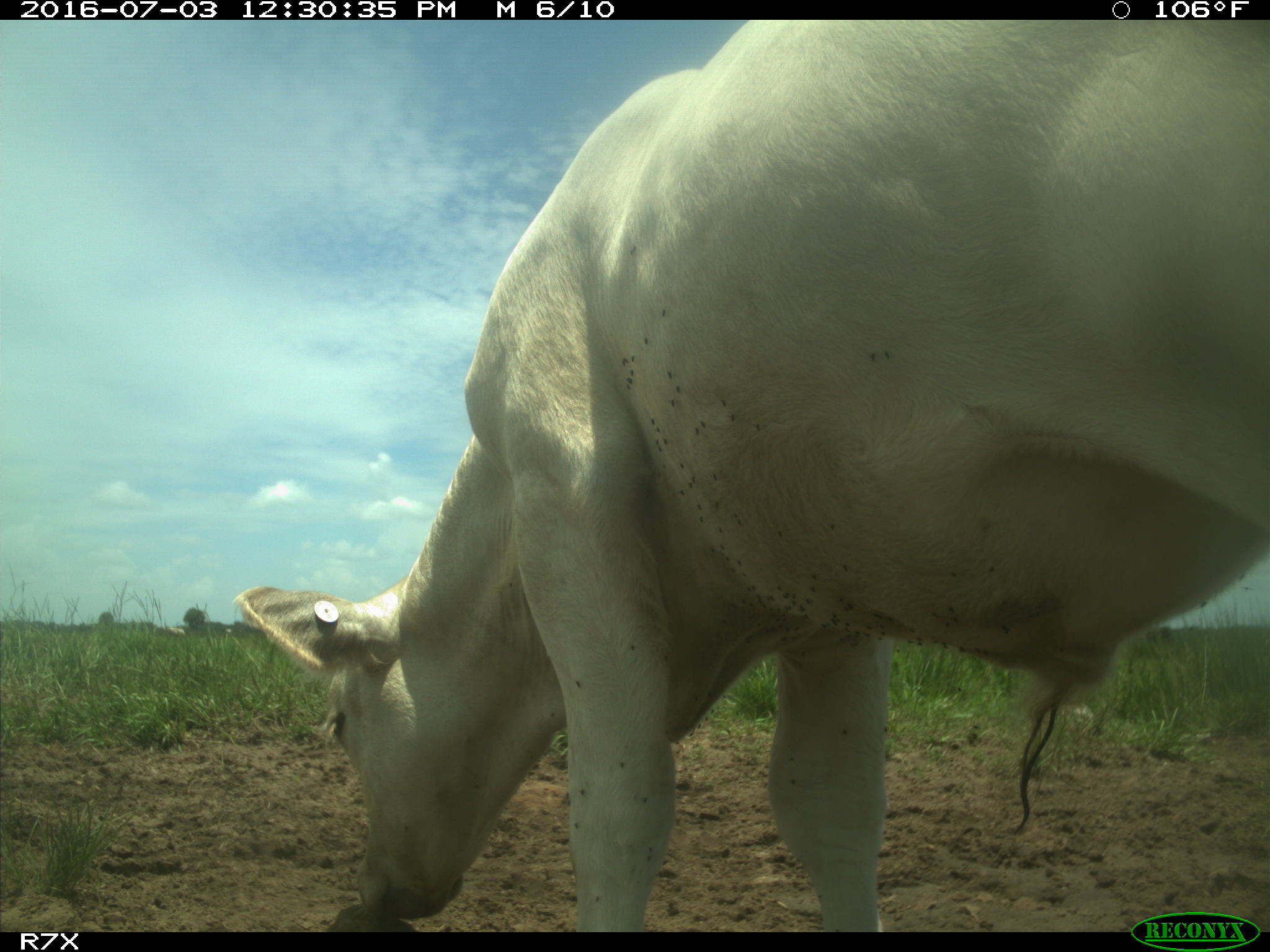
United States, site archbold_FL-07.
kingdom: Animalia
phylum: Chordata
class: Mammalia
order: Artiodactyla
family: Bovidae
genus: Bos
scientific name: Bos taurus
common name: domestic cow